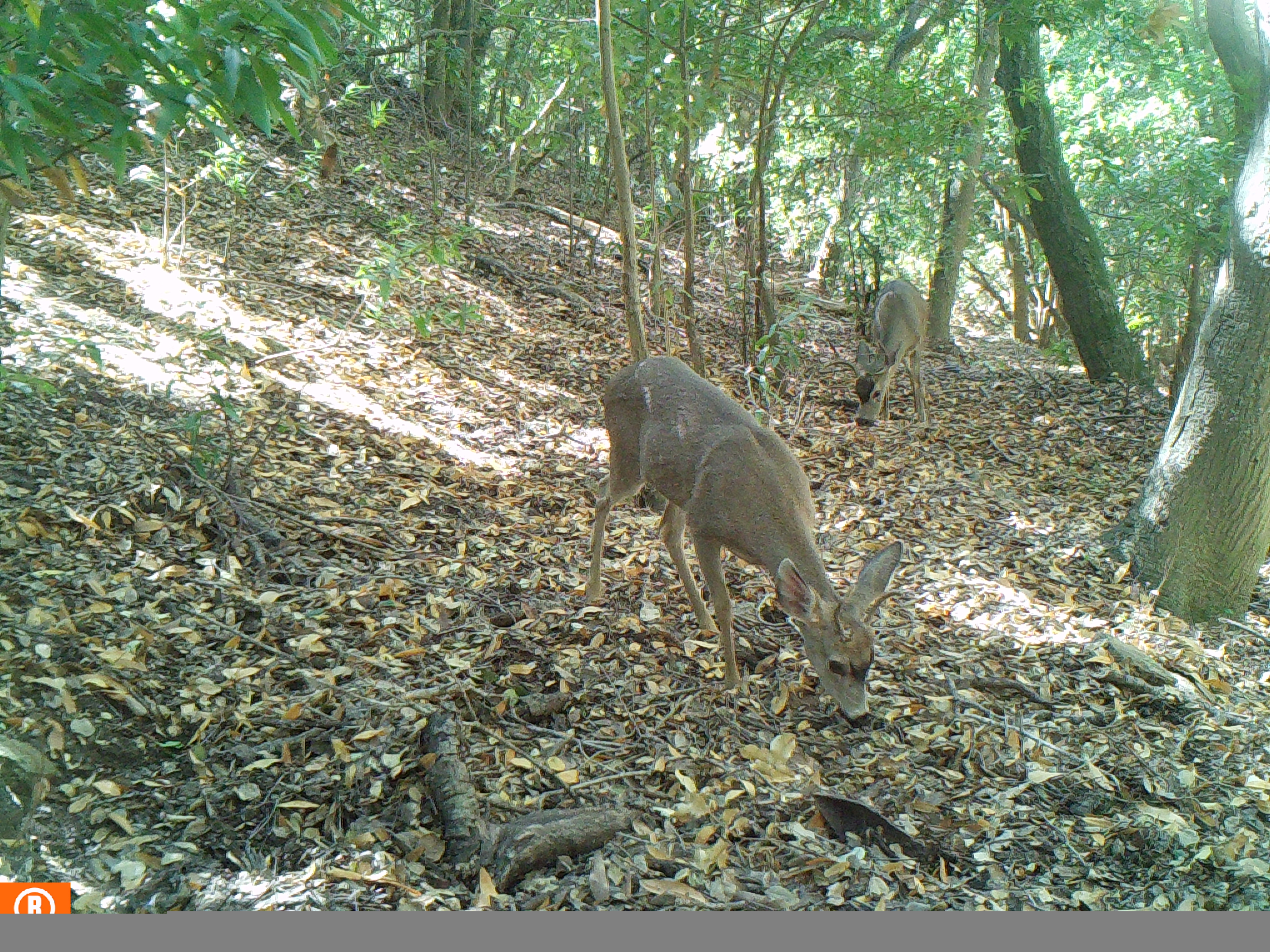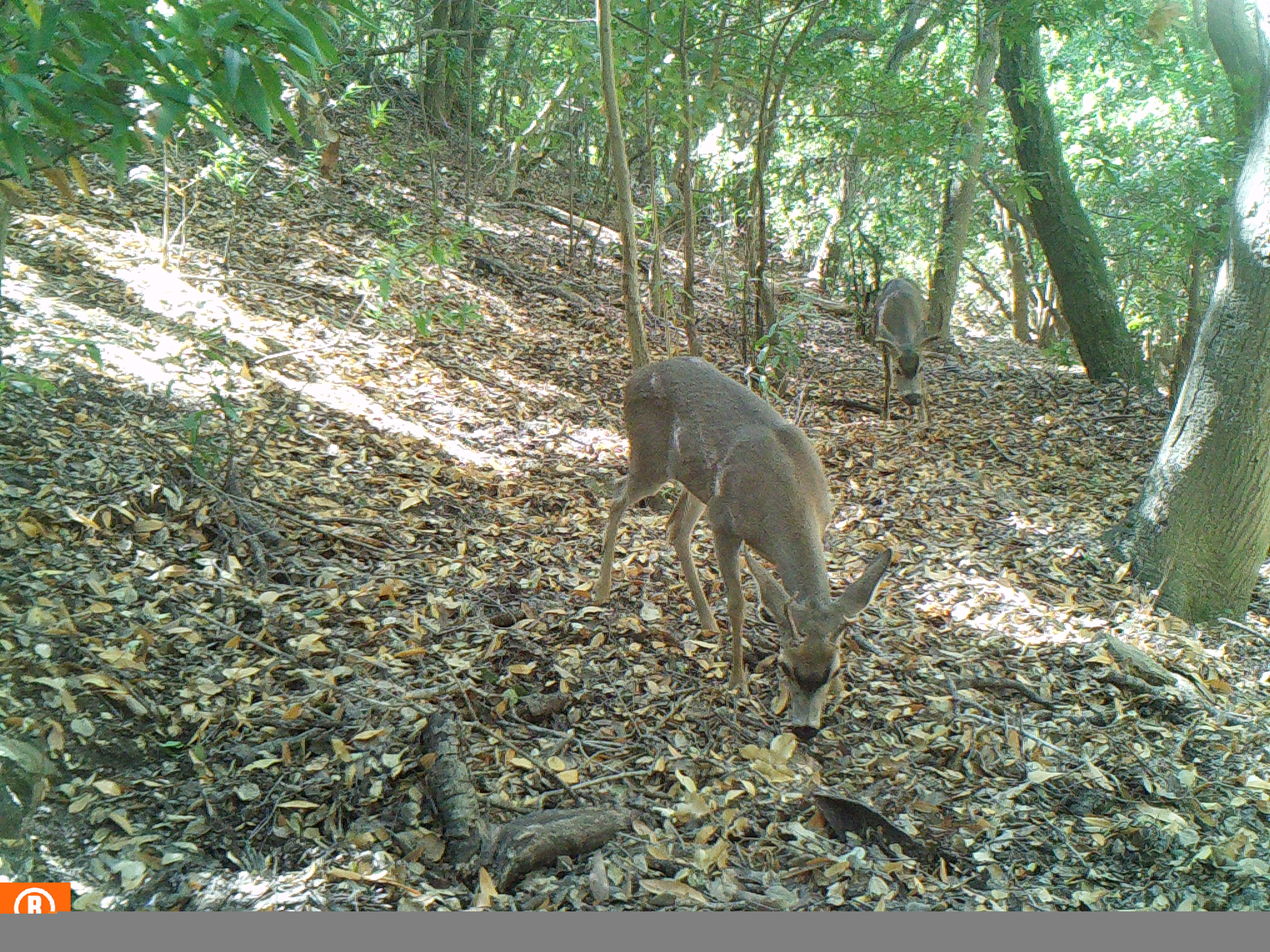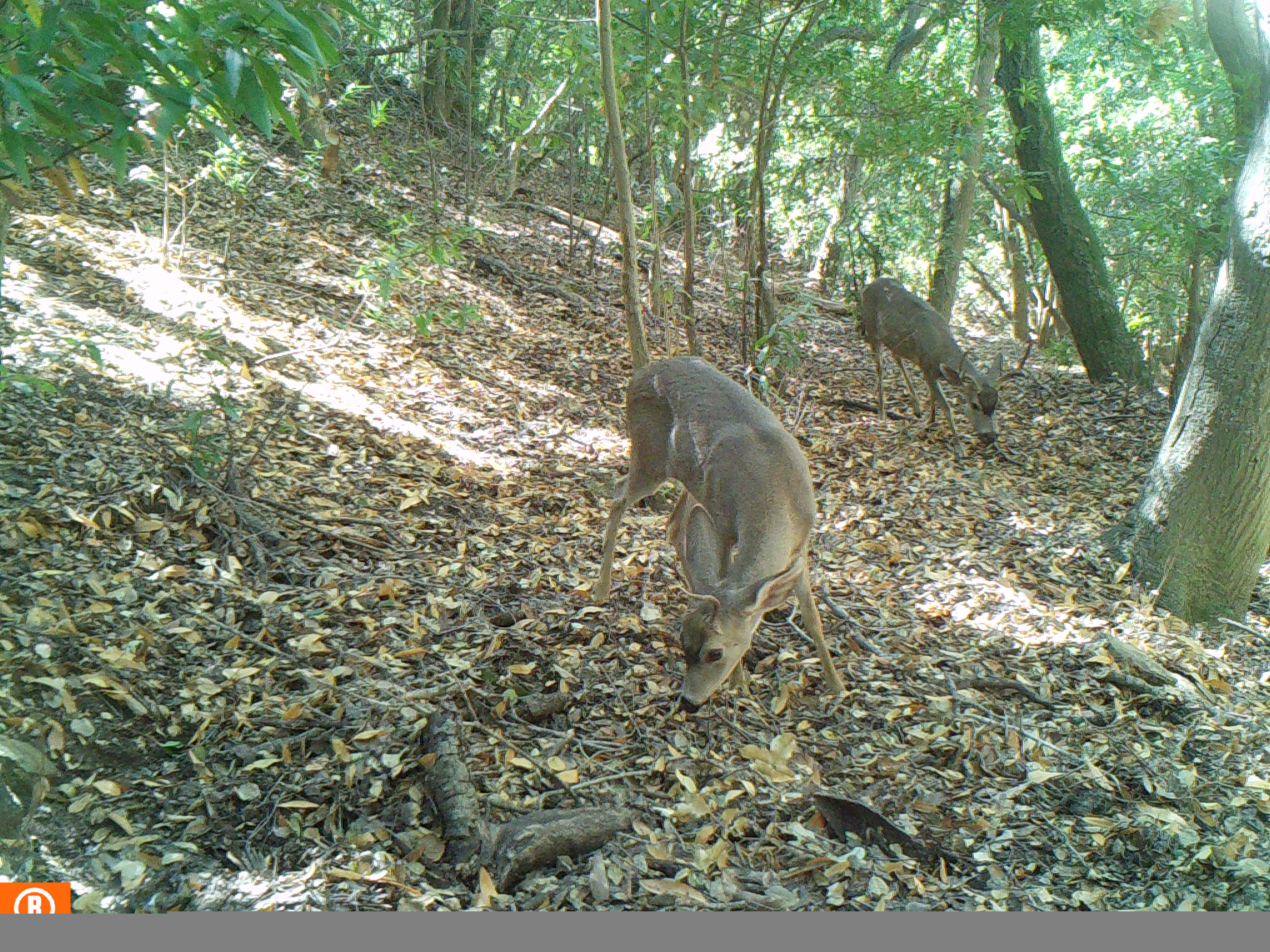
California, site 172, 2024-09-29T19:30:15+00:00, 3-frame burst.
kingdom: Animalia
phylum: Chordata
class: Mammalia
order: Artiodactyla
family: Cervidae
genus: Odocoileus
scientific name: Odocoileus hemionus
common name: mule deer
Mule deer (Odocoileus hemionus).